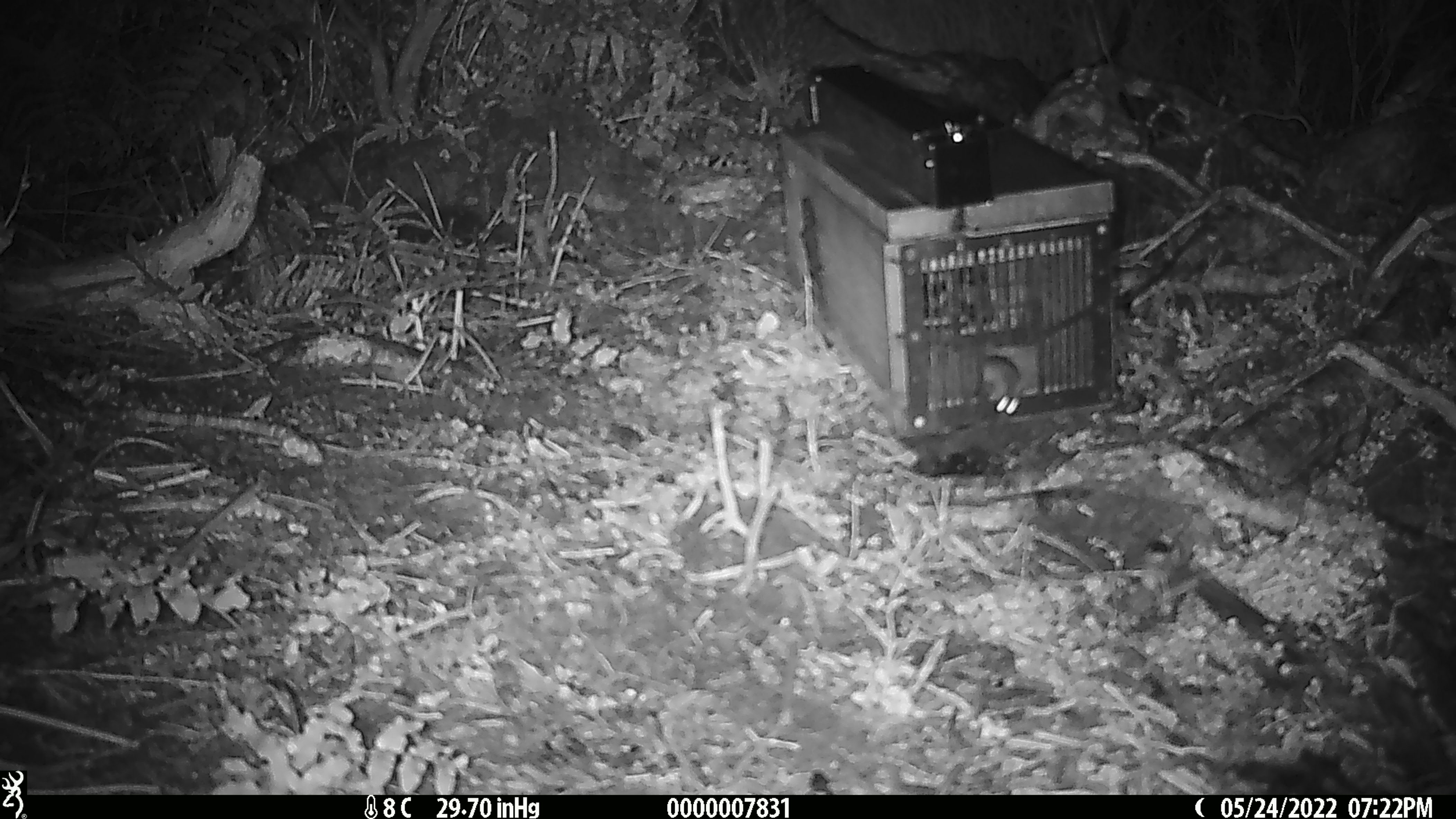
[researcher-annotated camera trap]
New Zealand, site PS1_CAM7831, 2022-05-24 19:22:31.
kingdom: Animalia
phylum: Chordata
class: Mammalia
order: Rodentia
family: Muridae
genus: Mus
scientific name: Mus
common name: mouse